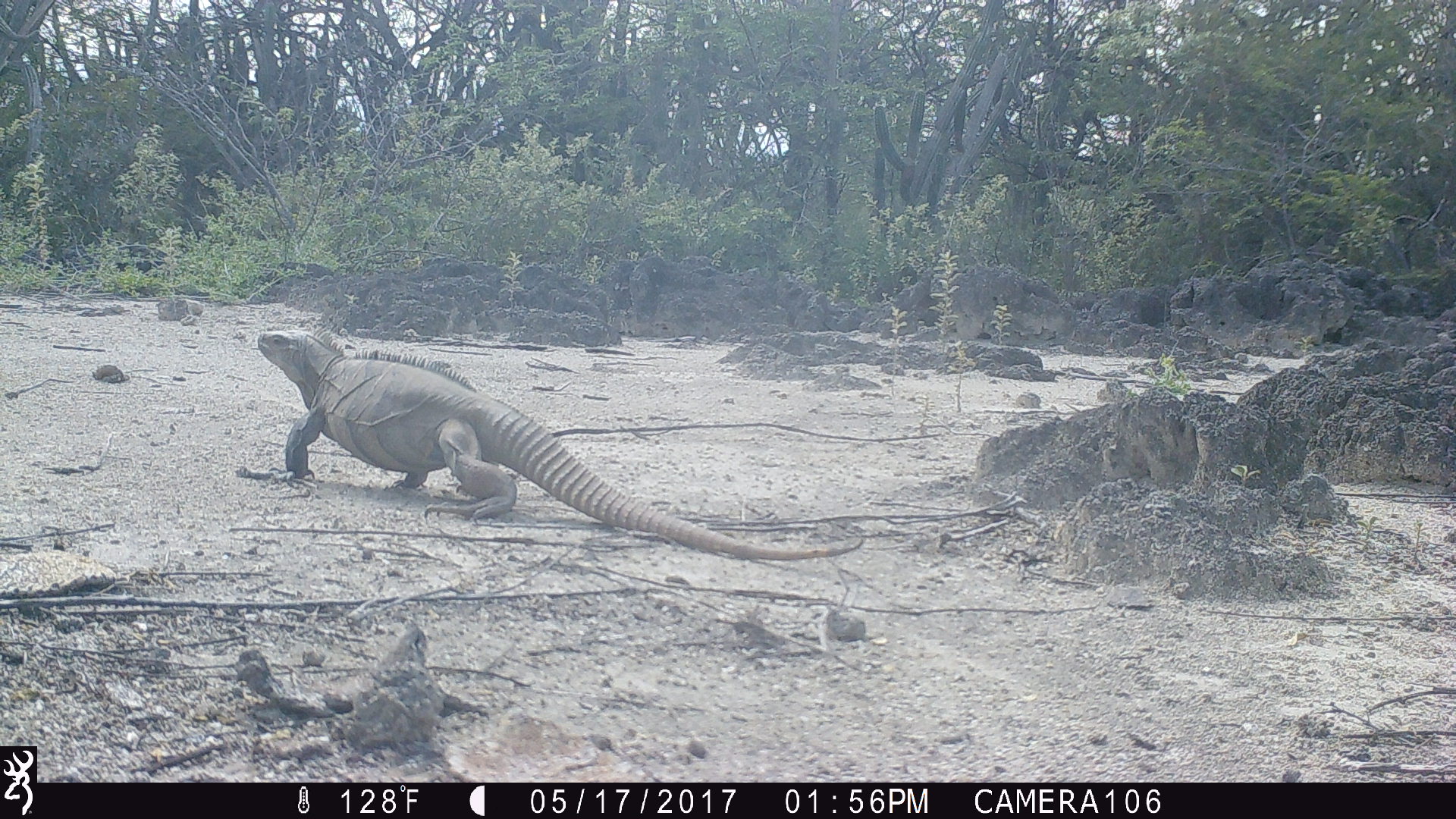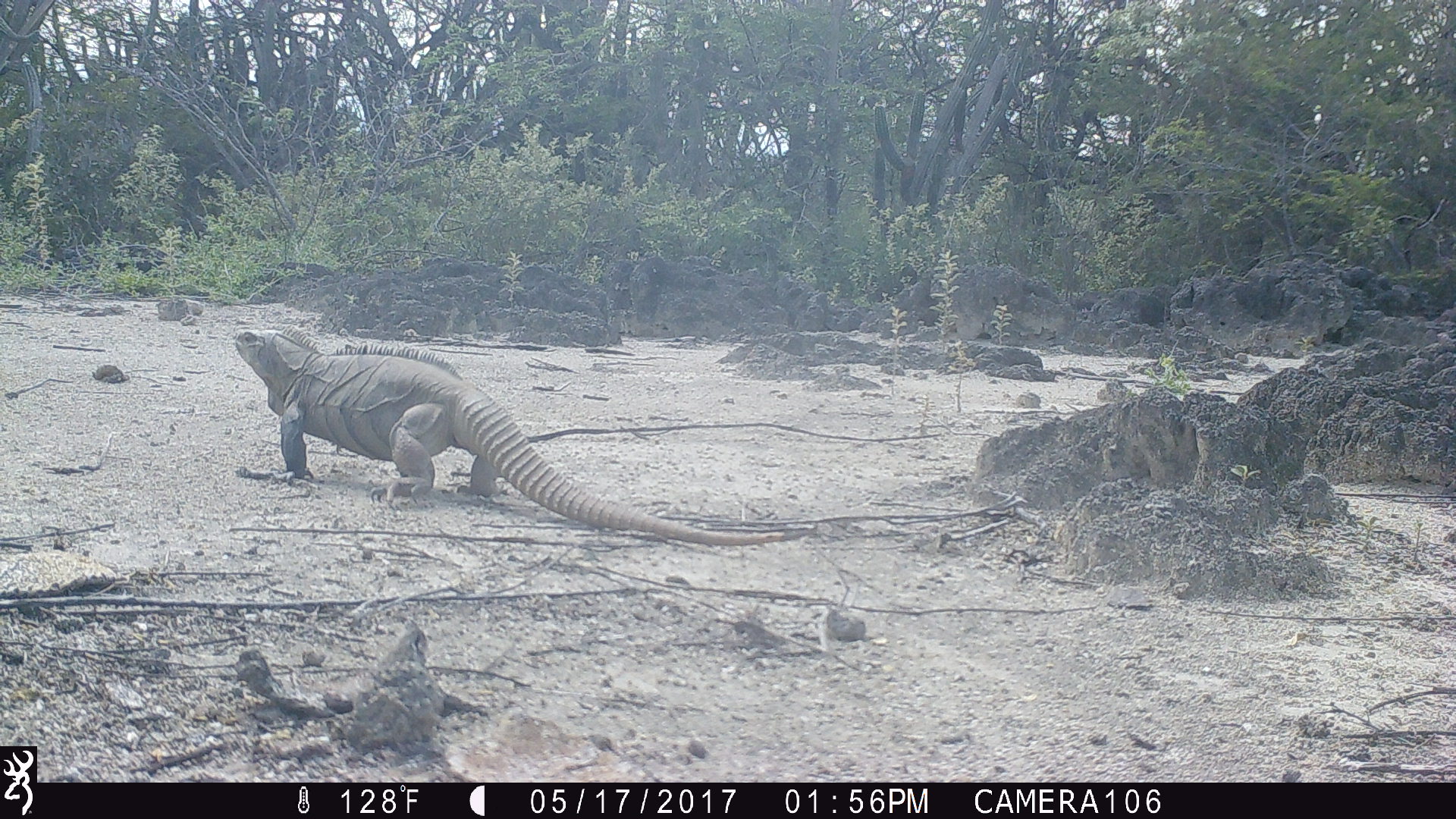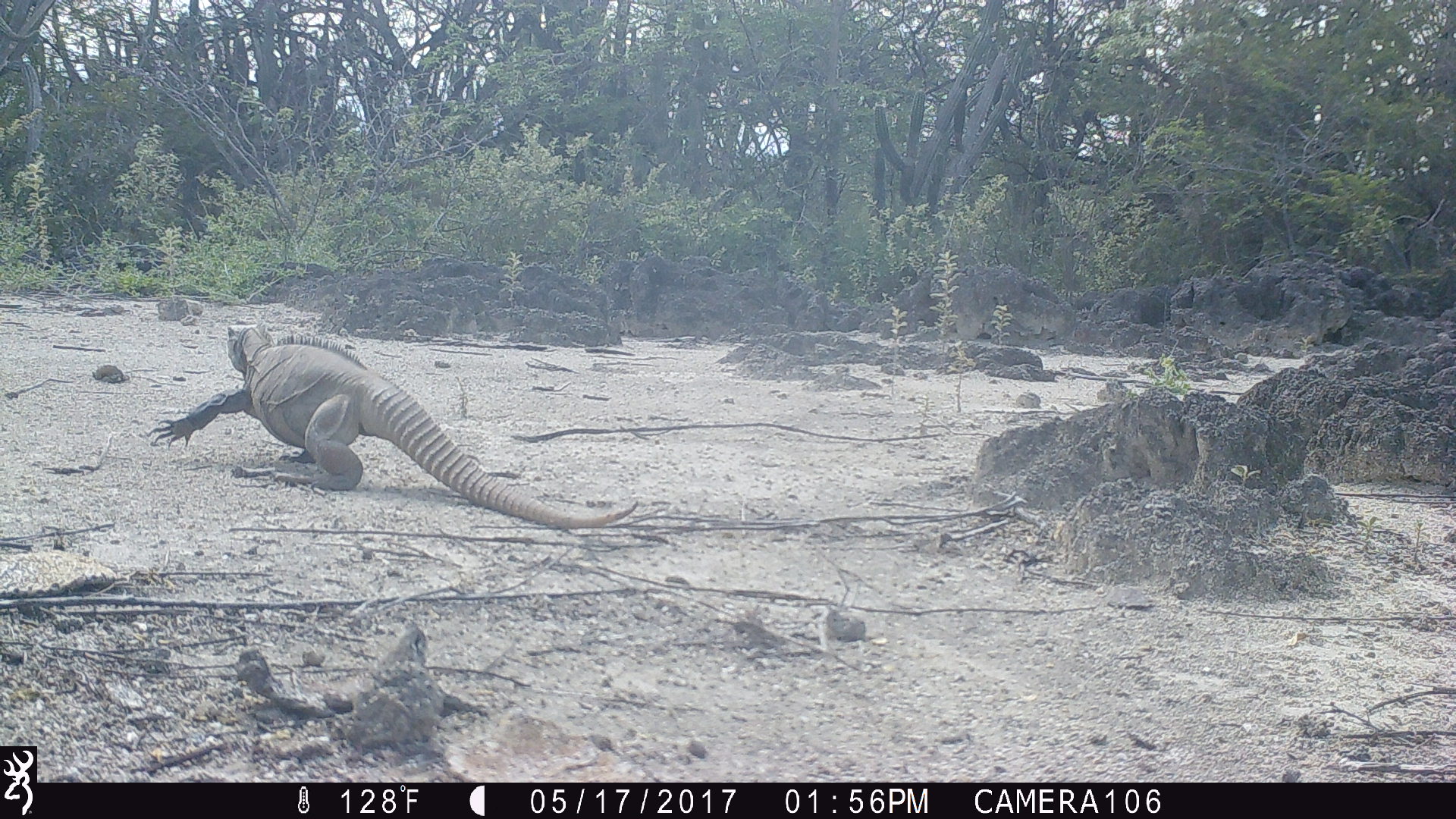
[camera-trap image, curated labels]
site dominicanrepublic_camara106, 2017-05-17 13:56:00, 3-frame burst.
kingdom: Animalia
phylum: Chordata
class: Reptilia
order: Squamata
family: Iguanidae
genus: Iguana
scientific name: Iguana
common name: typical iguanas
Iguana (typical iguanas).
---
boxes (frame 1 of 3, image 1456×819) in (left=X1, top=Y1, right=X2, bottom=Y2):
iguana: (left=247, top=326, right=848, bottom=555)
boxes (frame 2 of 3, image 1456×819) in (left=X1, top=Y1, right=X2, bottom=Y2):
iguana: (left=225, top=323, right=786, bottom=529)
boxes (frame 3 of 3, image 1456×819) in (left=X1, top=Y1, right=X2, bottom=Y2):
iguana: (left=172, top=324, right=640, bottom=529)